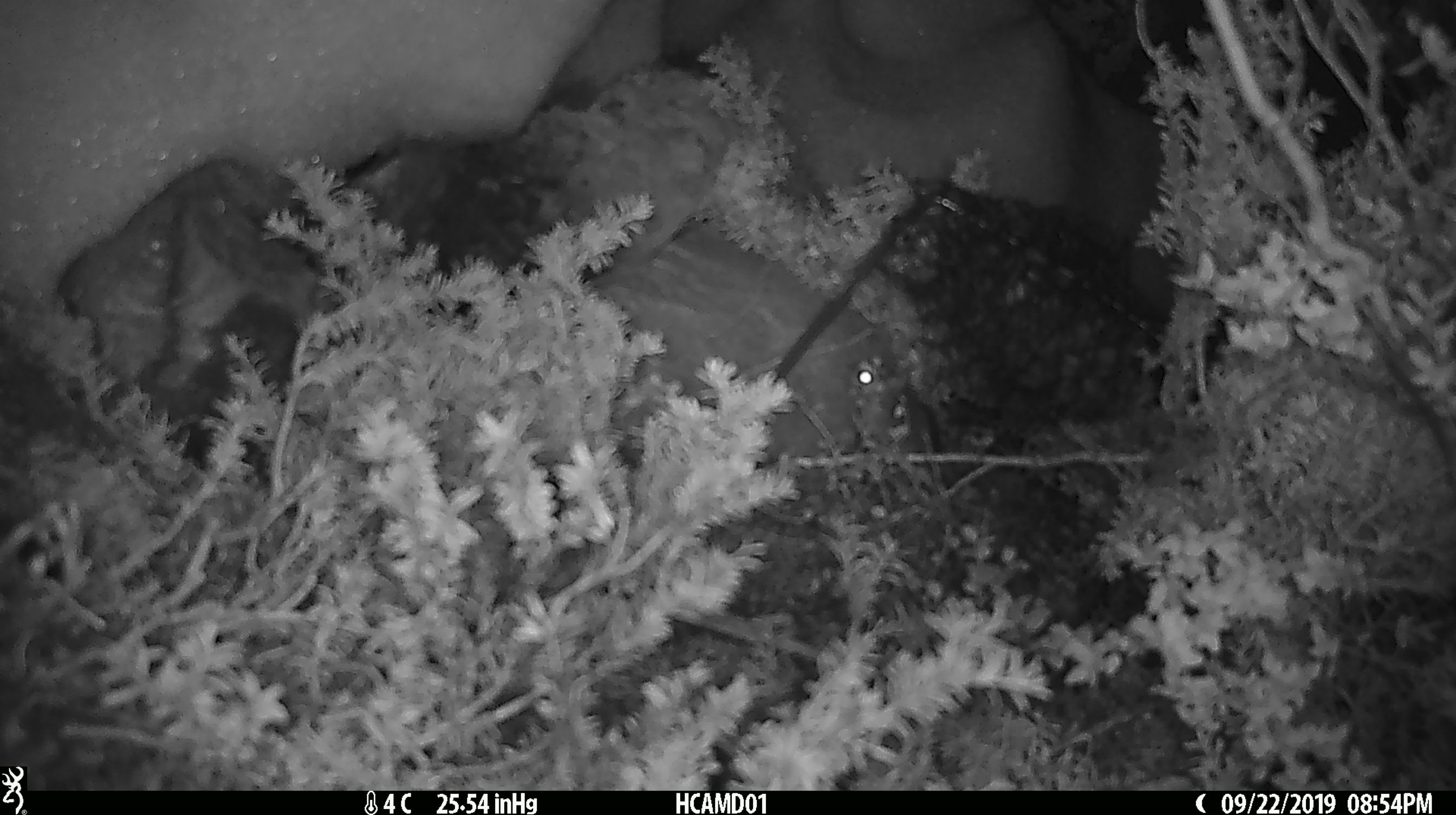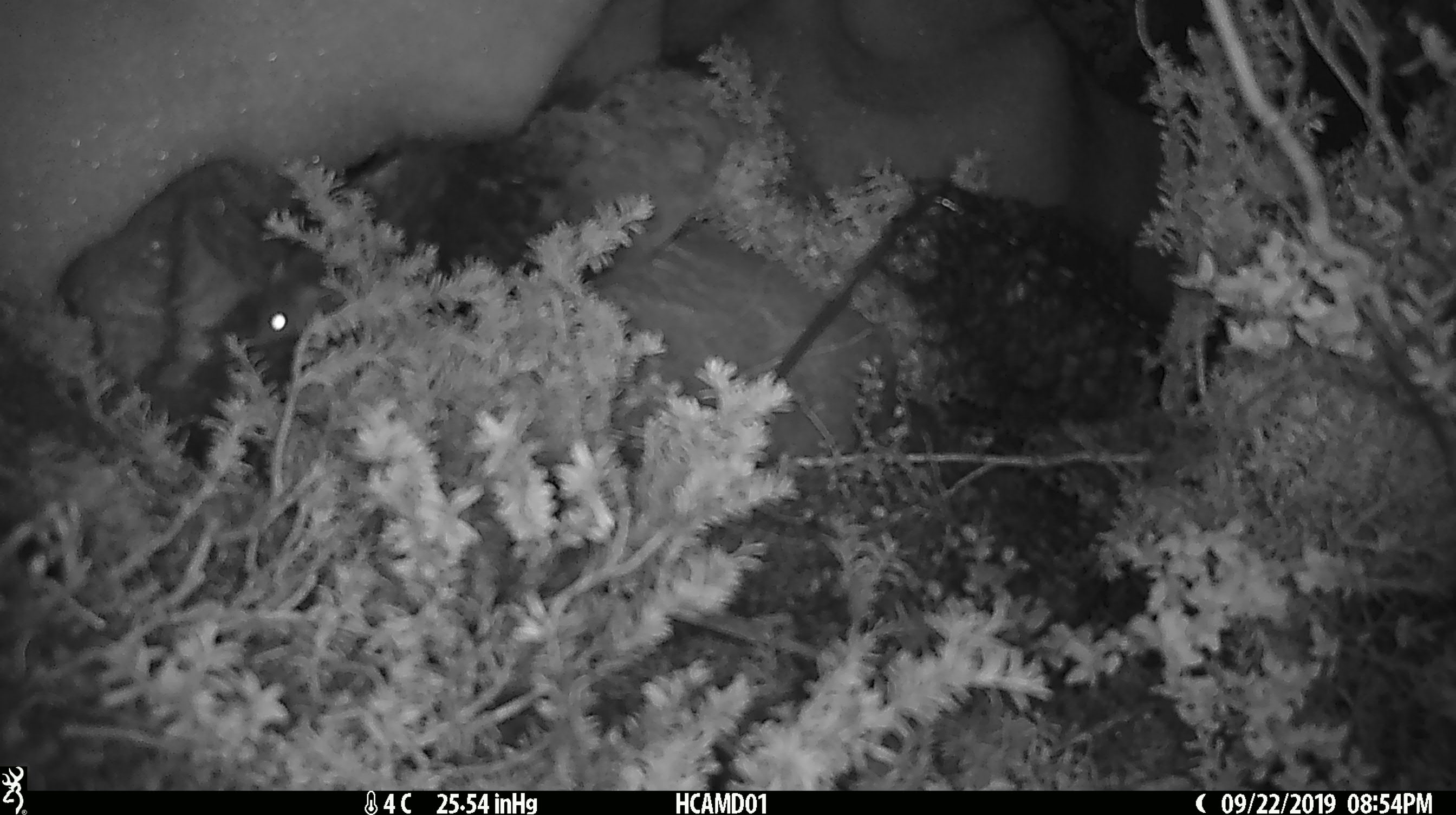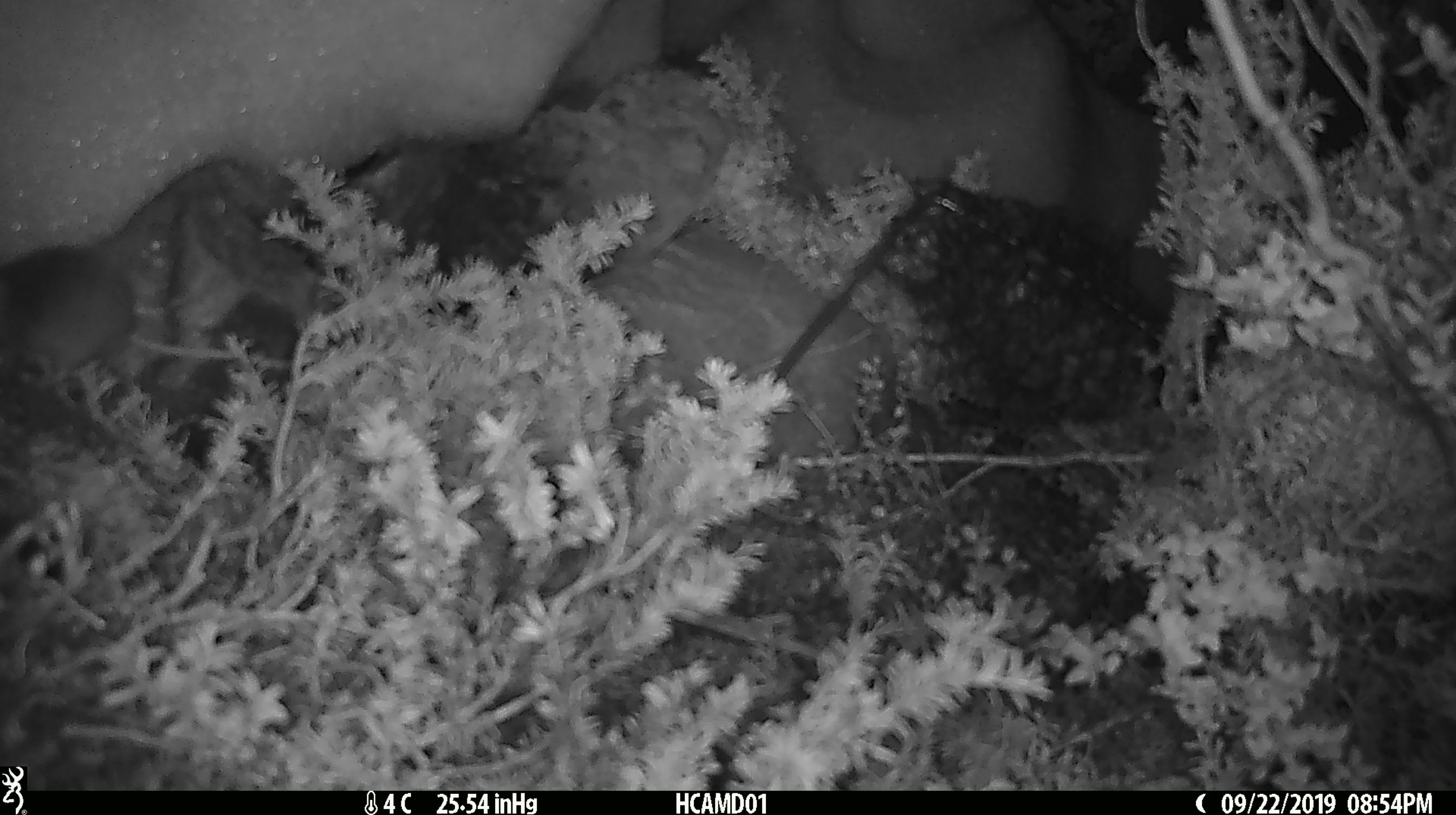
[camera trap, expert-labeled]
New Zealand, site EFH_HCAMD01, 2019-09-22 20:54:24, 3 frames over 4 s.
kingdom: Animalia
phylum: Chordata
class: Mammalia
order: Rodentia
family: Muridae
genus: Mus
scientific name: Mus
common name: mouse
Mouse (Mus).